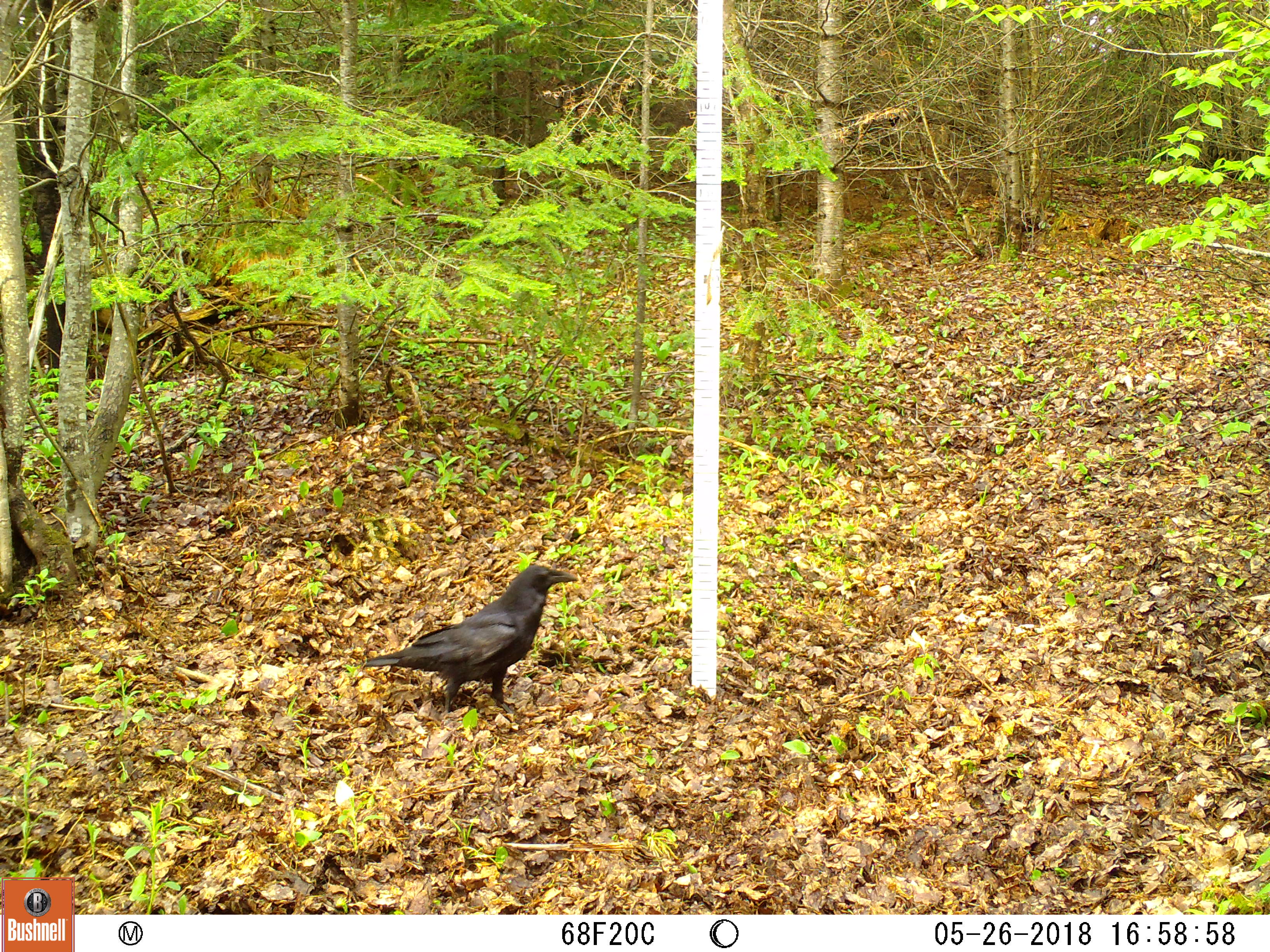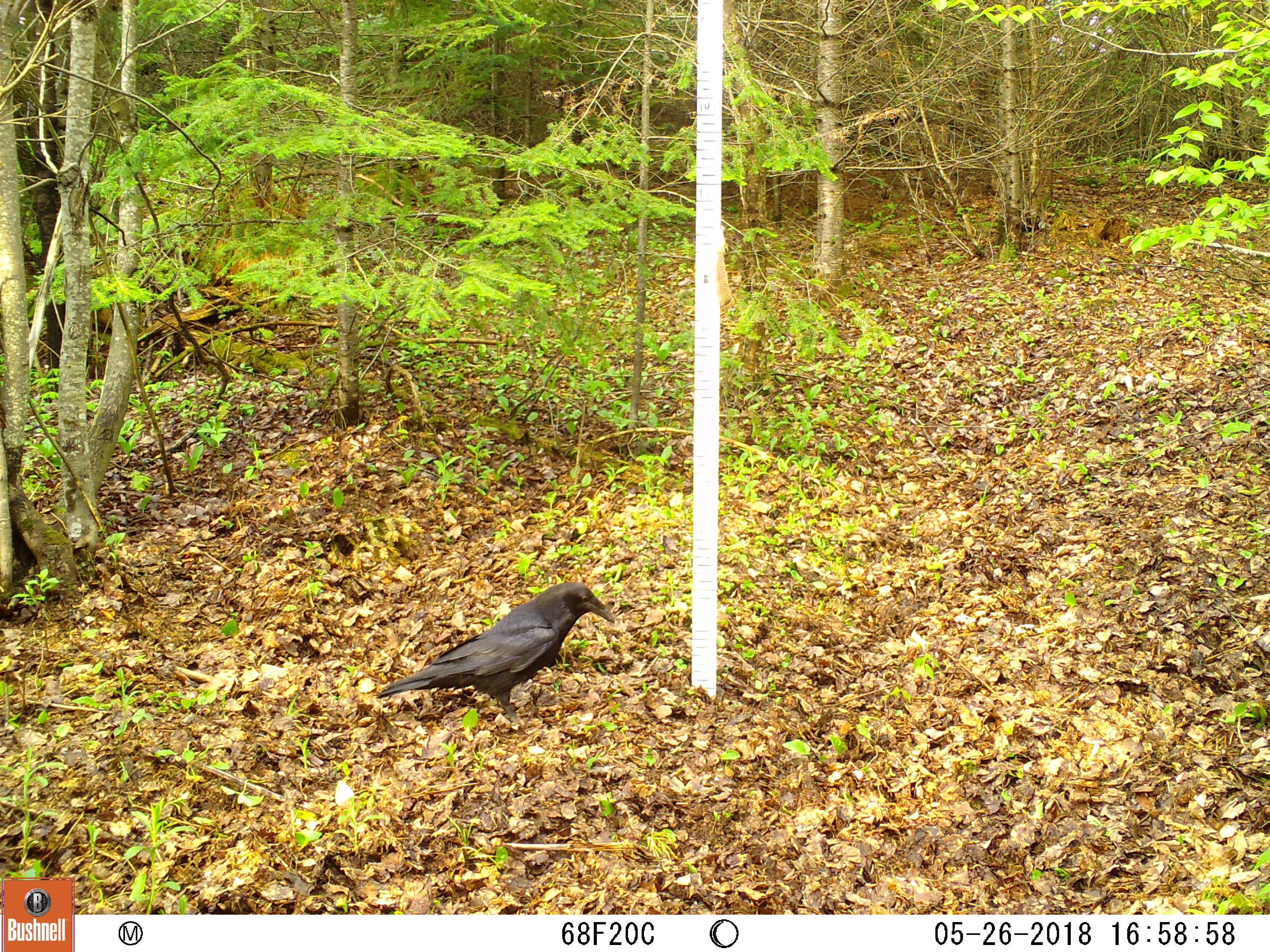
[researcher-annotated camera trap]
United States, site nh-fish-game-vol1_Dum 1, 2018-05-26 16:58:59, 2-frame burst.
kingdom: Animalia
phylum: Chordata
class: Aves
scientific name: Aves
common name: bird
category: bird sp.